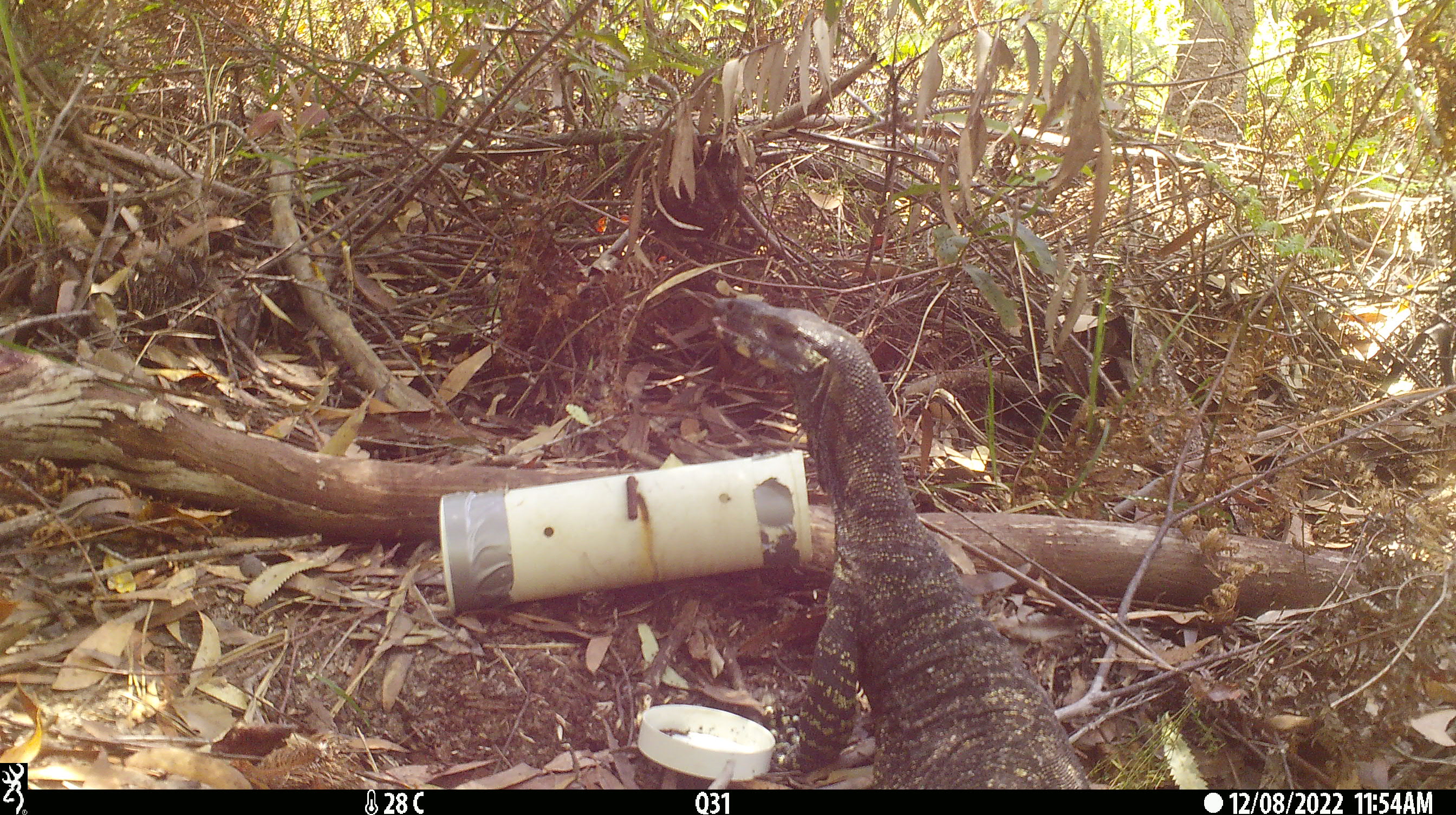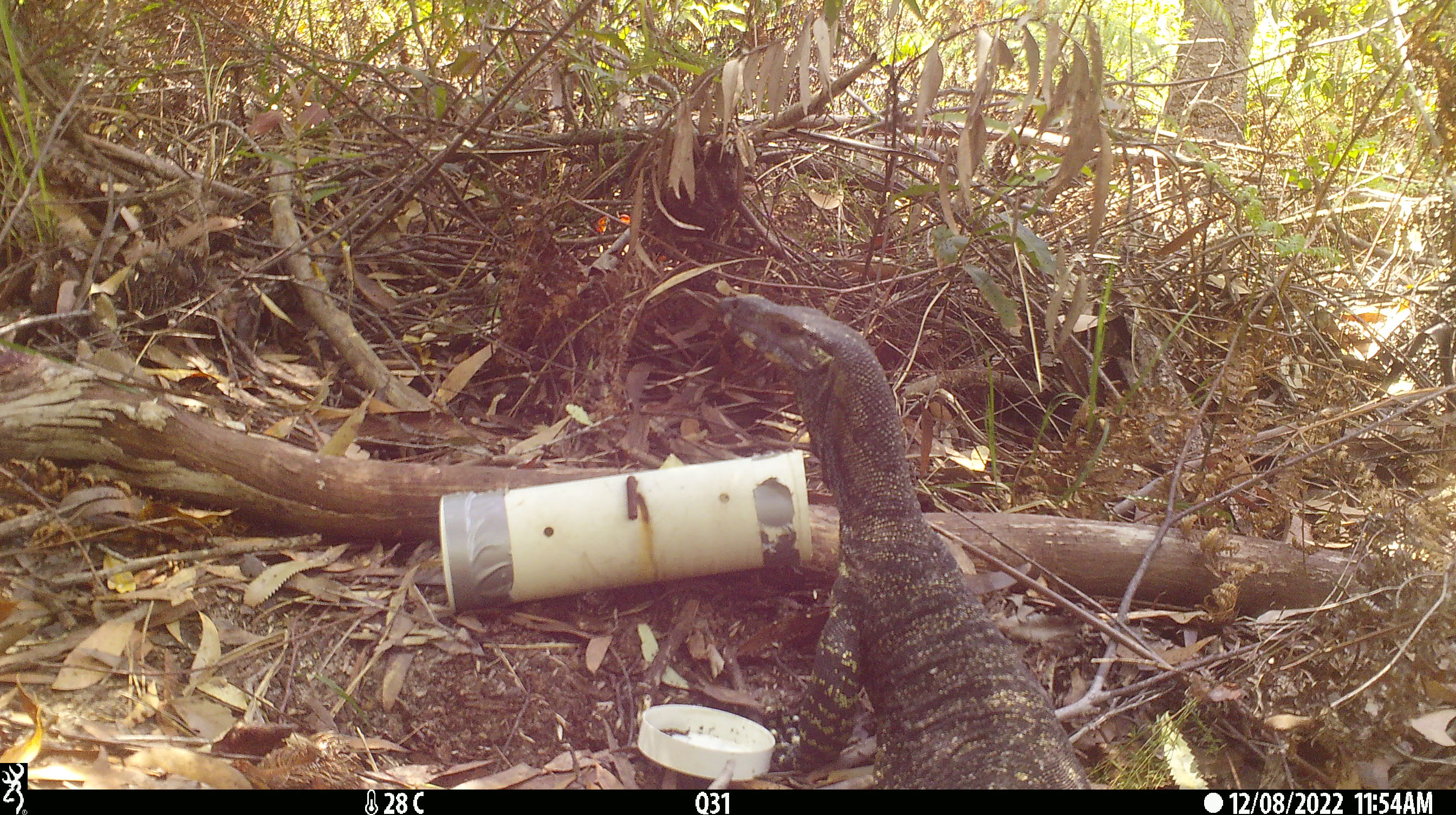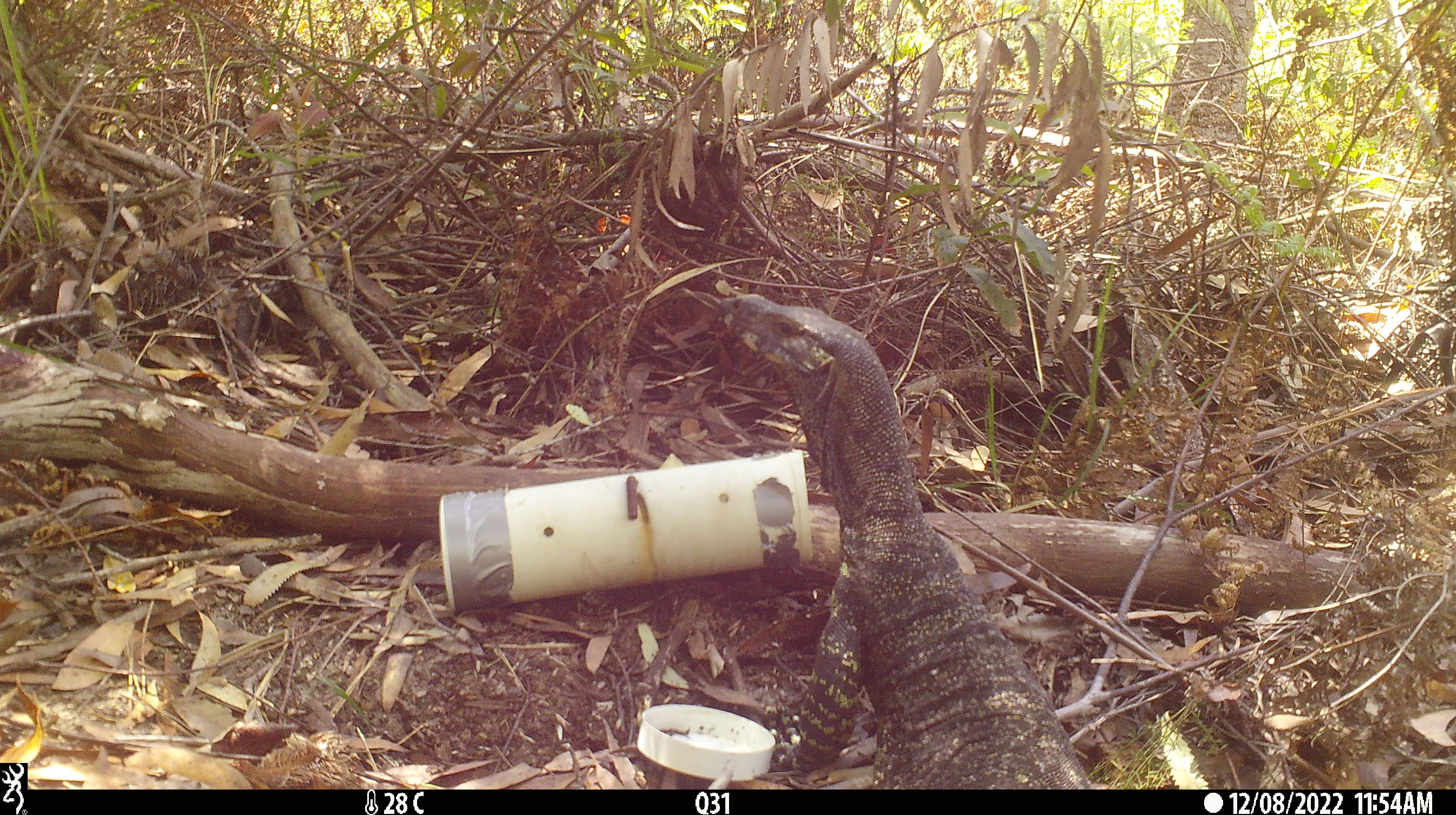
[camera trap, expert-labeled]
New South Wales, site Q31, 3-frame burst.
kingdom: Animalia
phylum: Chordata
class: Reptilia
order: Squamata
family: Varanidae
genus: Varanus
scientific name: Varanus varius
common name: lace monitor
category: goanna